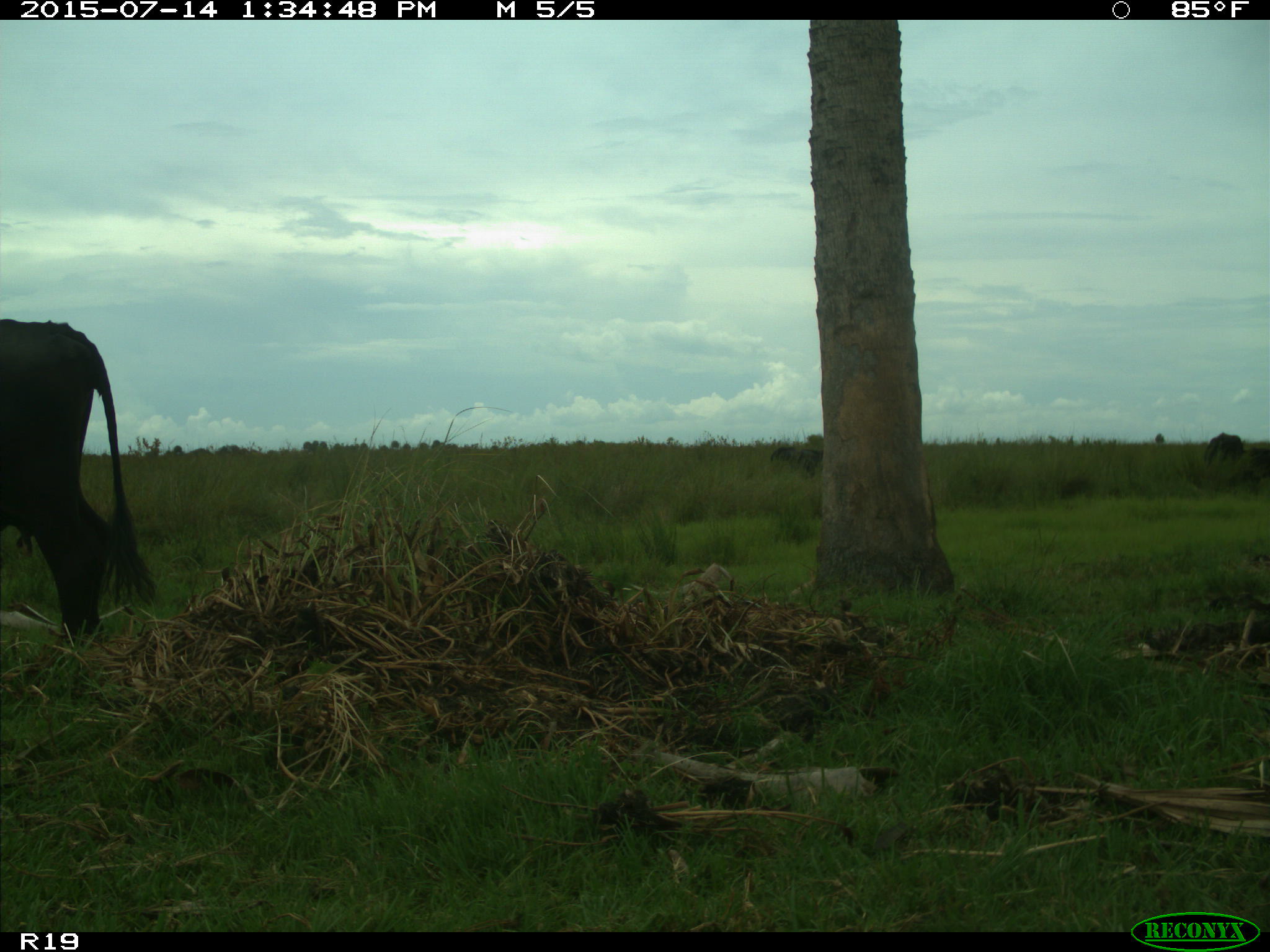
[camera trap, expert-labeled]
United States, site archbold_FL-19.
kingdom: Animalia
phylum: Chordata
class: Mammalia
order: Artiodactyla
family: Bovidae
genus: Bos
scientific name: Bos taurus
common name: domestic cow